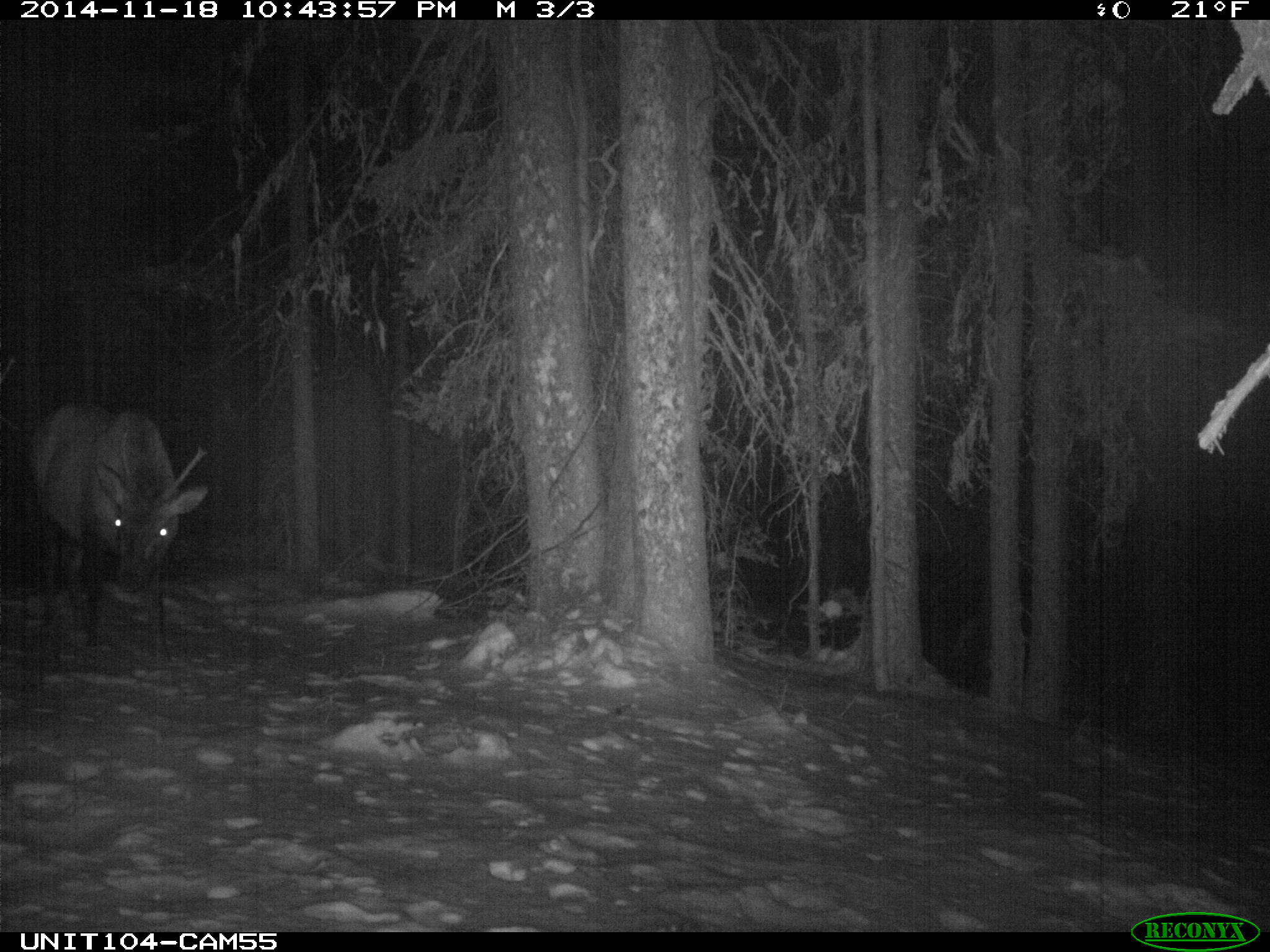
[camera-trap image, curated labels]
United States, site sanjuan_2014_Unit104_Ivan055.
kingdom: Animalia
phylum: Chordata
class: Mammalia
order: Artiodactyla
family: Cervidae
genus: Cervus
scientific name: Cervus elaphus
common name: red deer